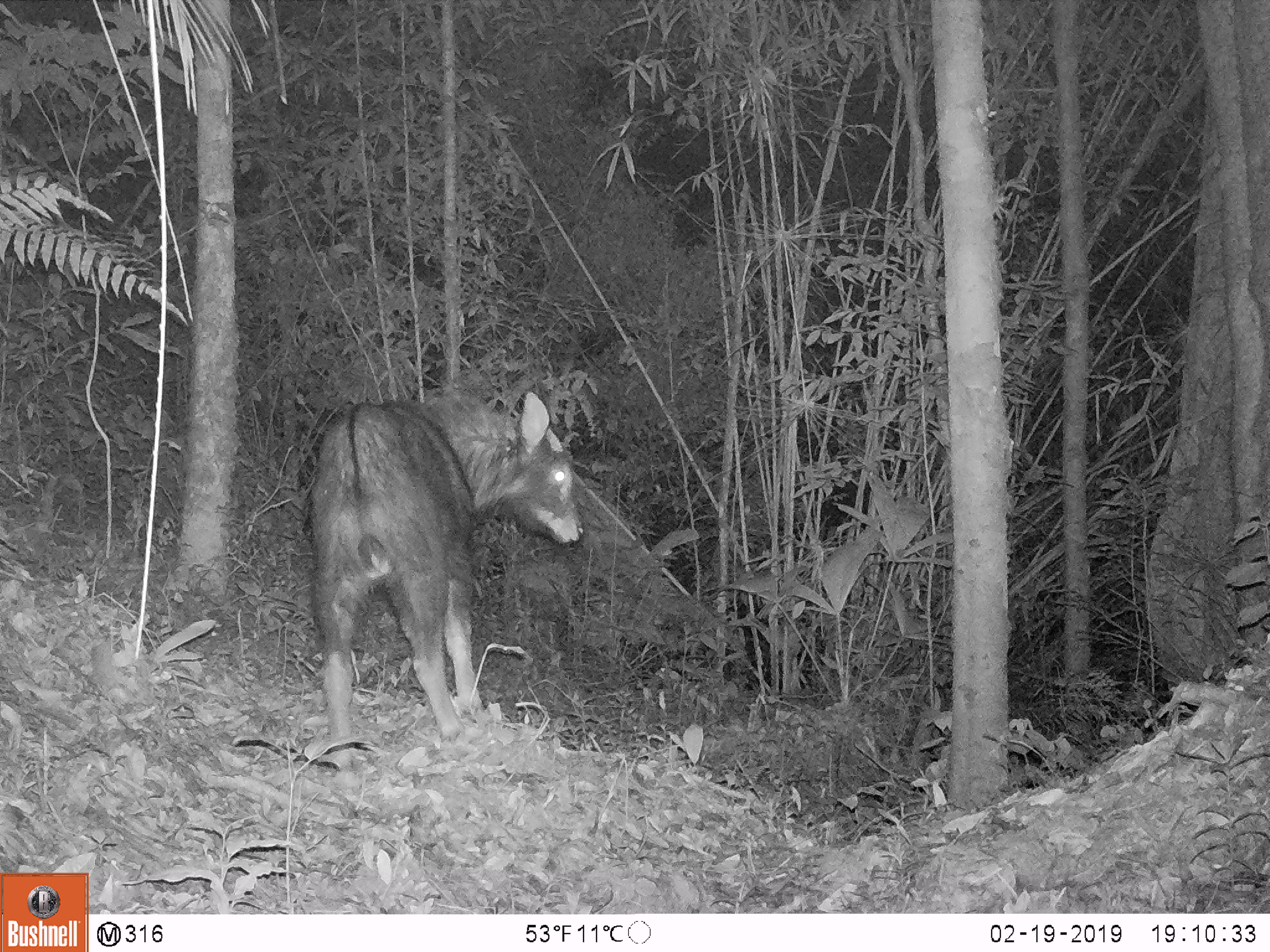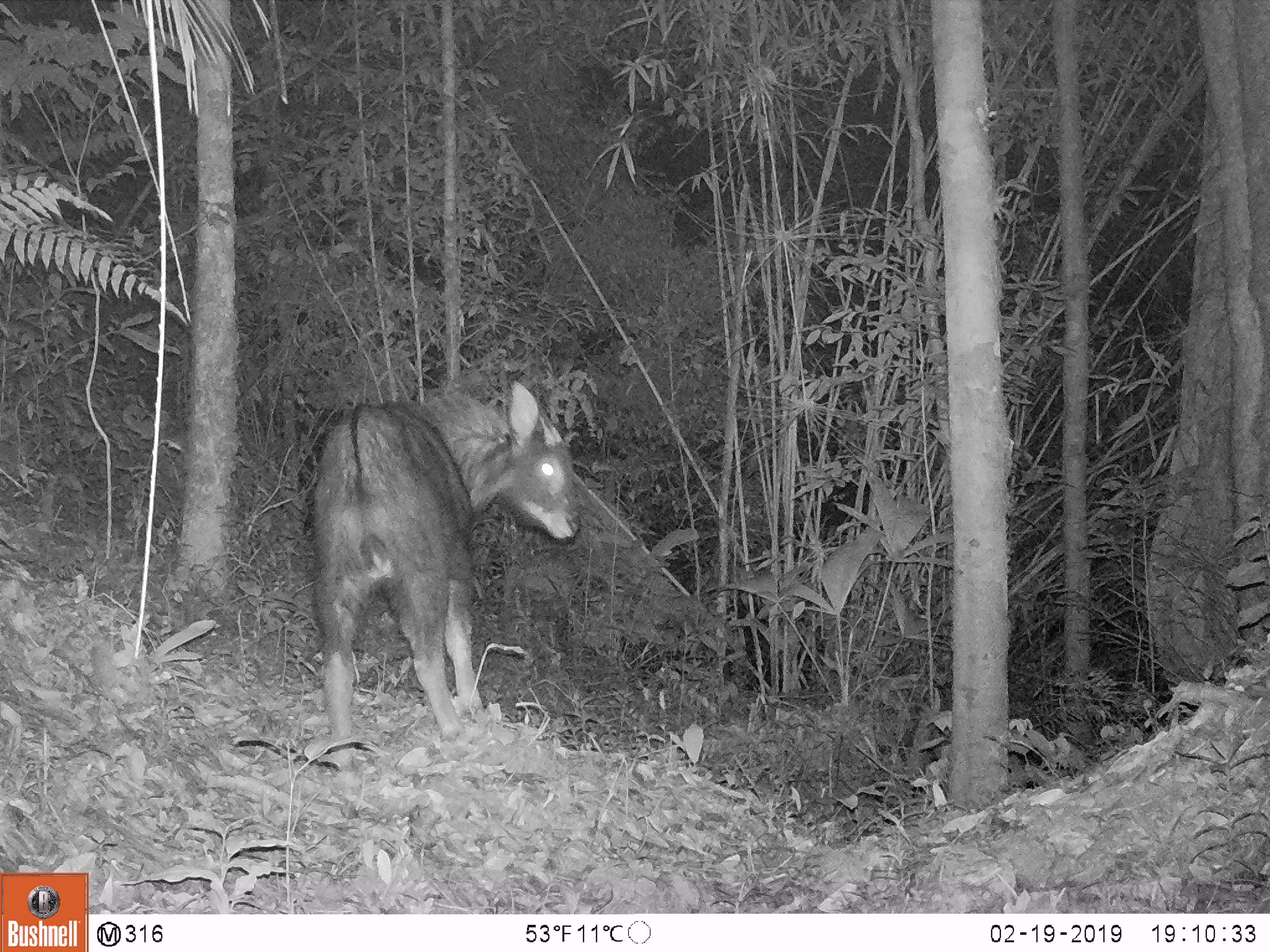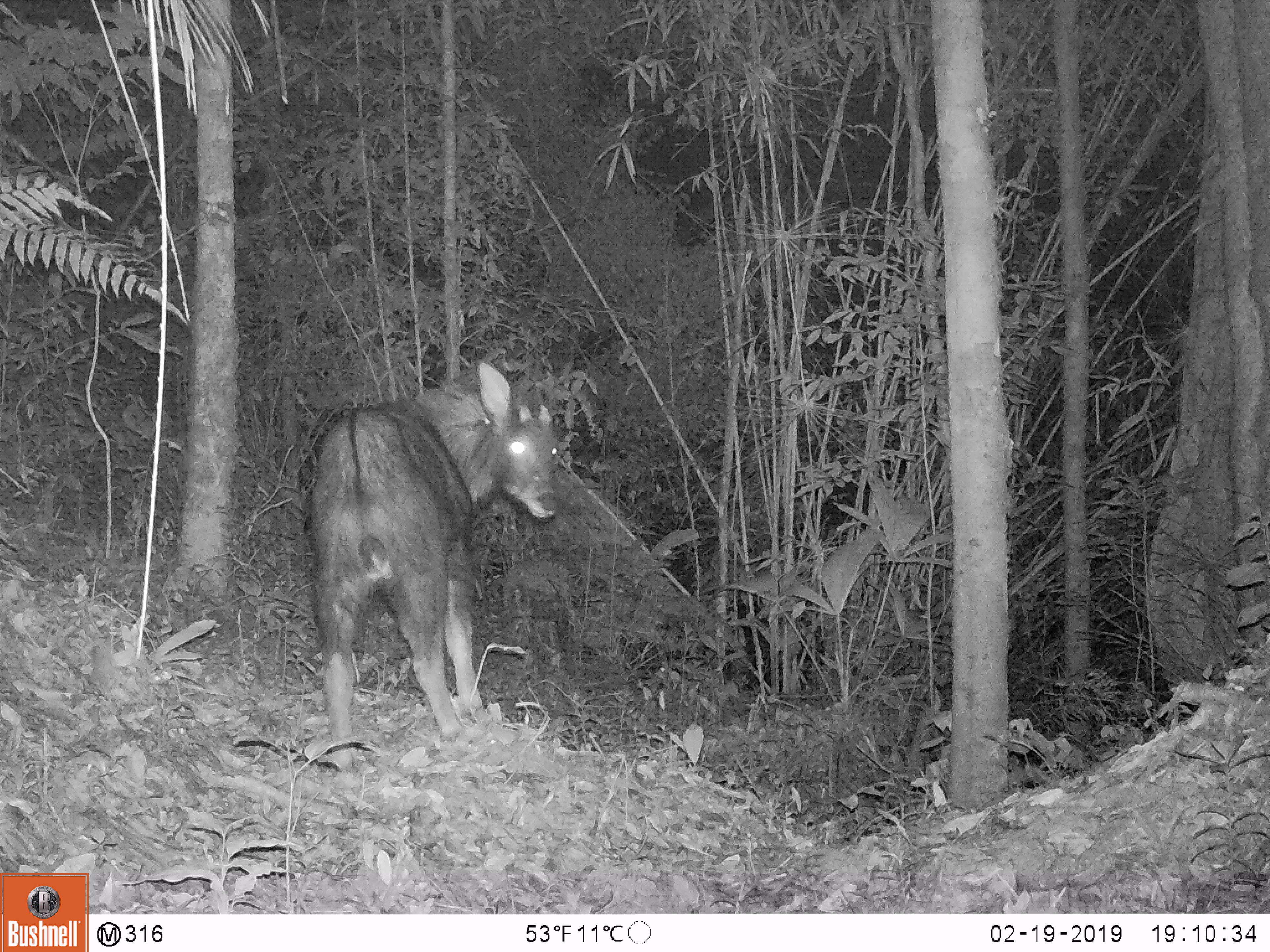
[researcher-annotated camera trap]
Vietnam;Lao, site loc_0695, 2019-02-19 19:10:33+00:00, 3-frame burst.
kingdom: Animalia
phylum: Chordata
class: Mammalia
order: Artiodactyla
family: Bovidae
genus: Capricornis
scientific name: Capricornis sumatraensis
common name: chinese serow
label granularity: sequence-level